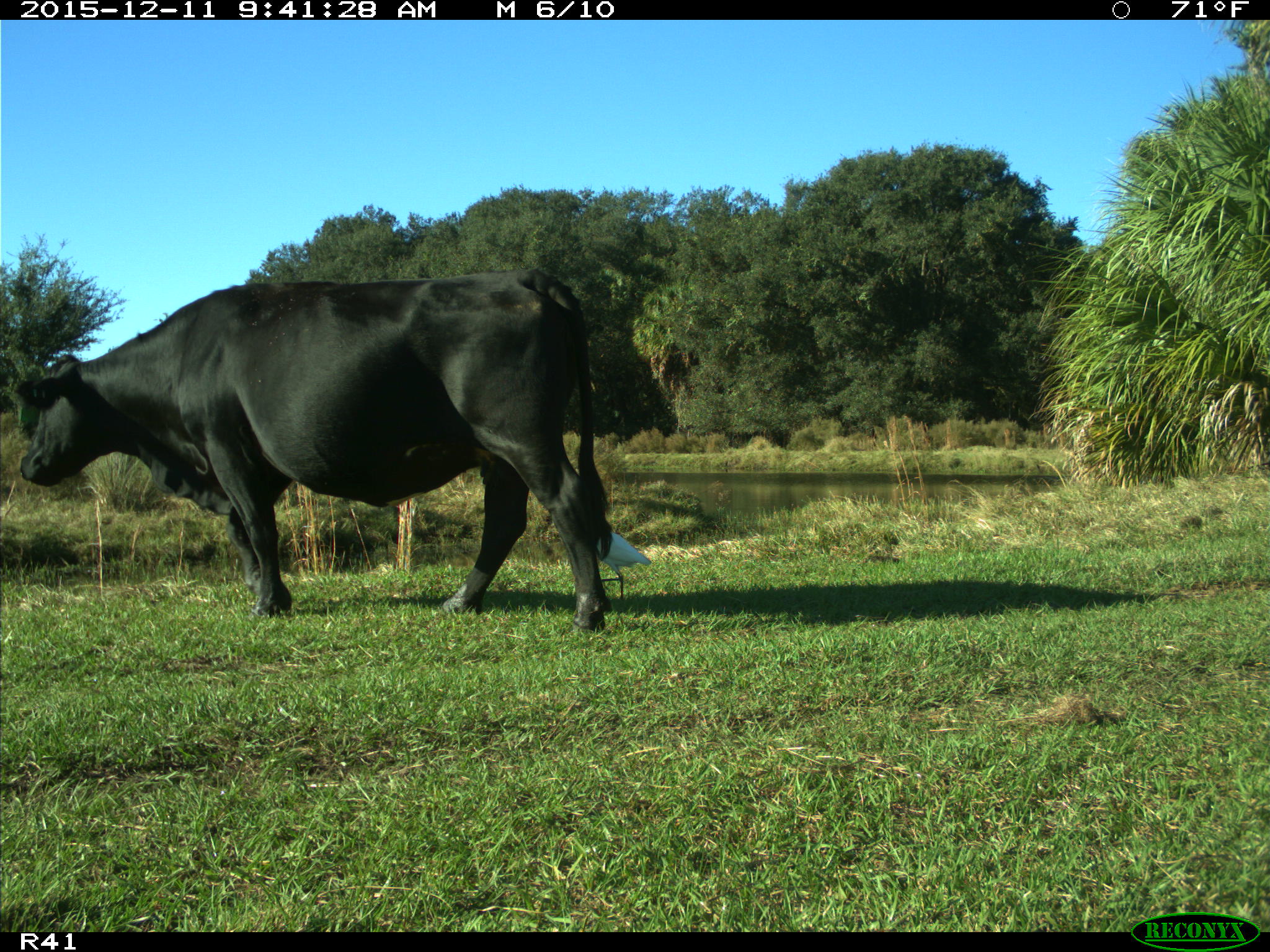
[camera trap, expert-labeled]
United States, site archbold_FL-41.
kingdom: Animalia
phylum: Chordata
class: Mammalia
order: Artiodactyla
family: Bovidae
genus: Bos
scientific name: Bos taurus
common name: domestic cow